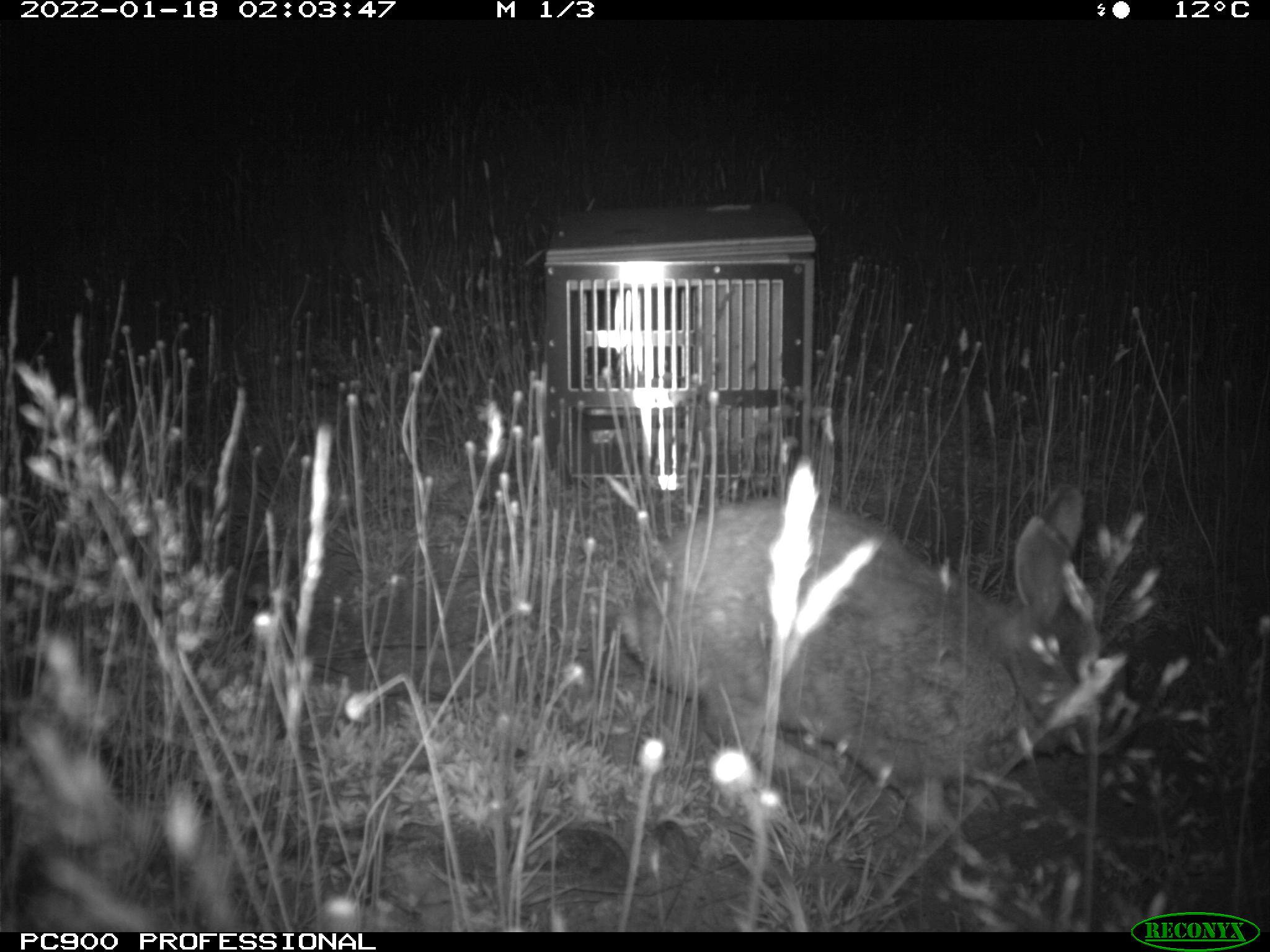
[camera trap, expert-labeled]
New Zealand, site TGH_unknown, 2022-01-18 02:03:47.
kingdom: Animalia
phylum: Chordata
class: Mammalia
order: Lagomorpha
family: Leporidae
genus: Oryctolagus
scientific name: Oryctolagus cuniculus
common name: european rabbit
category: rabbit